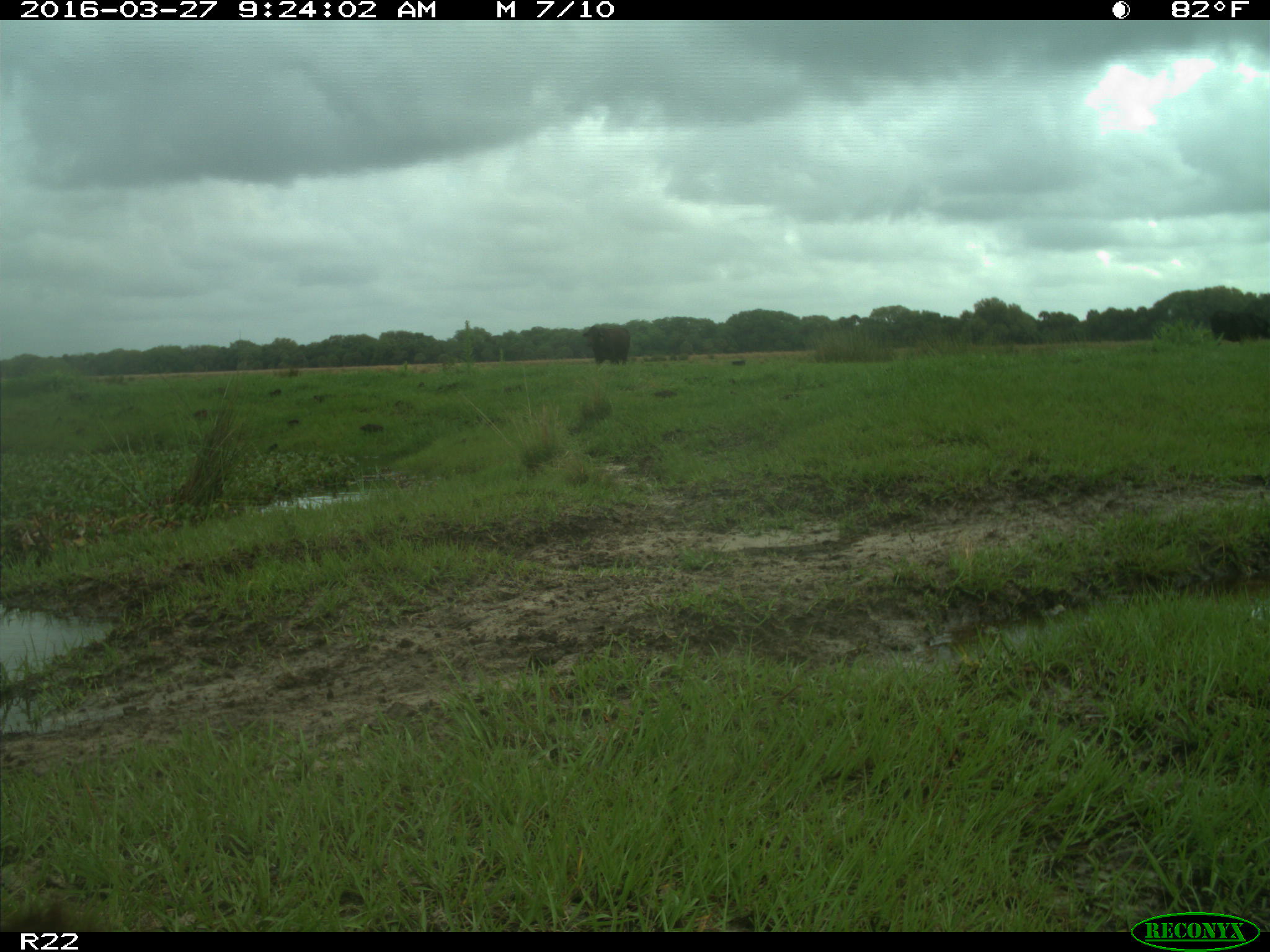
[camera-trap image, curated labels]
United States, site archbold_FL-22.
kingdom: Animalia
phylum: Chordata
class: Mammalia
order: Artiodactyla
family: Bovidae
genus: Bos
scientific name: Bos taurus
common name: domestic cow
Bos taurus (domestic cow).